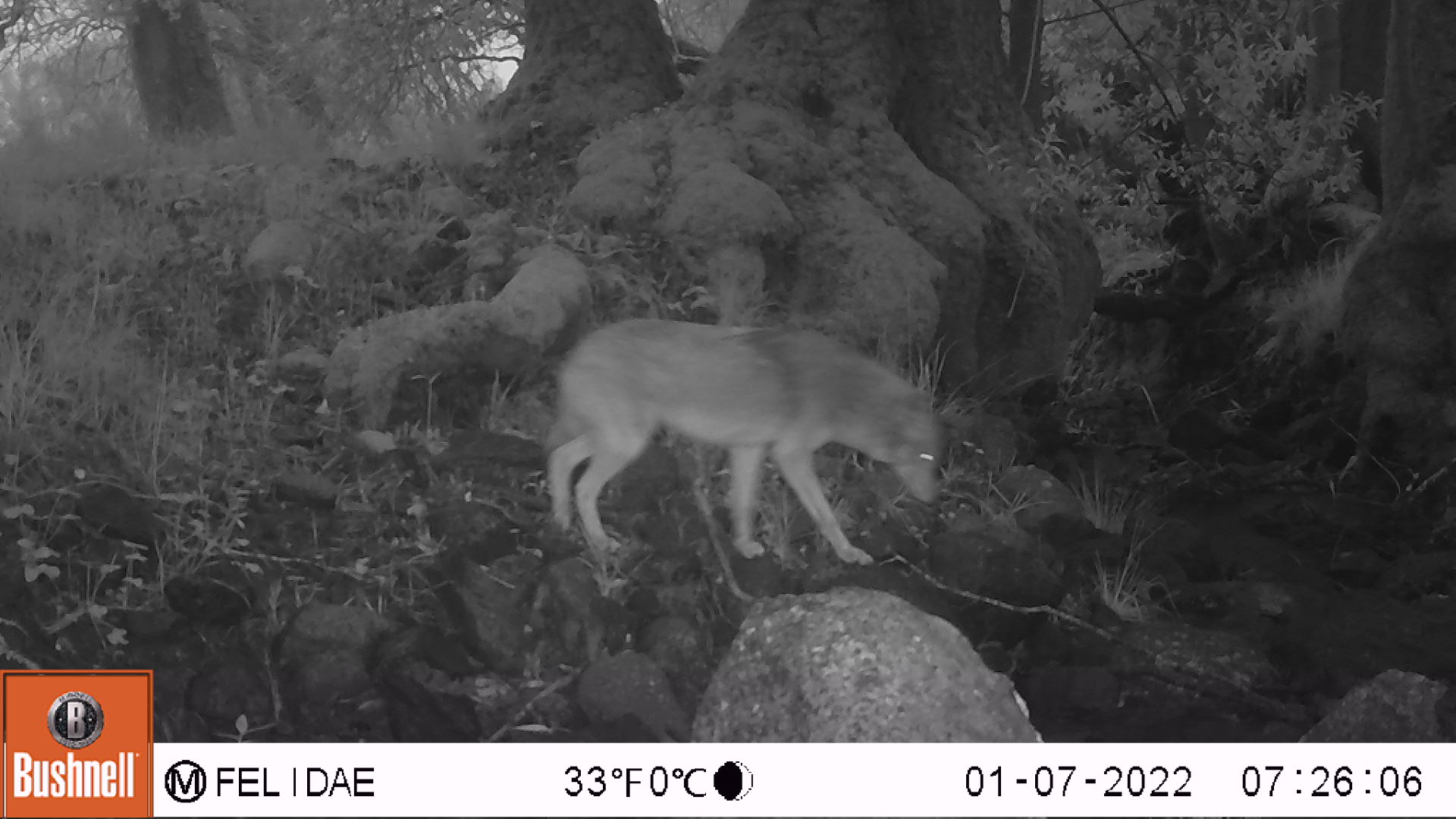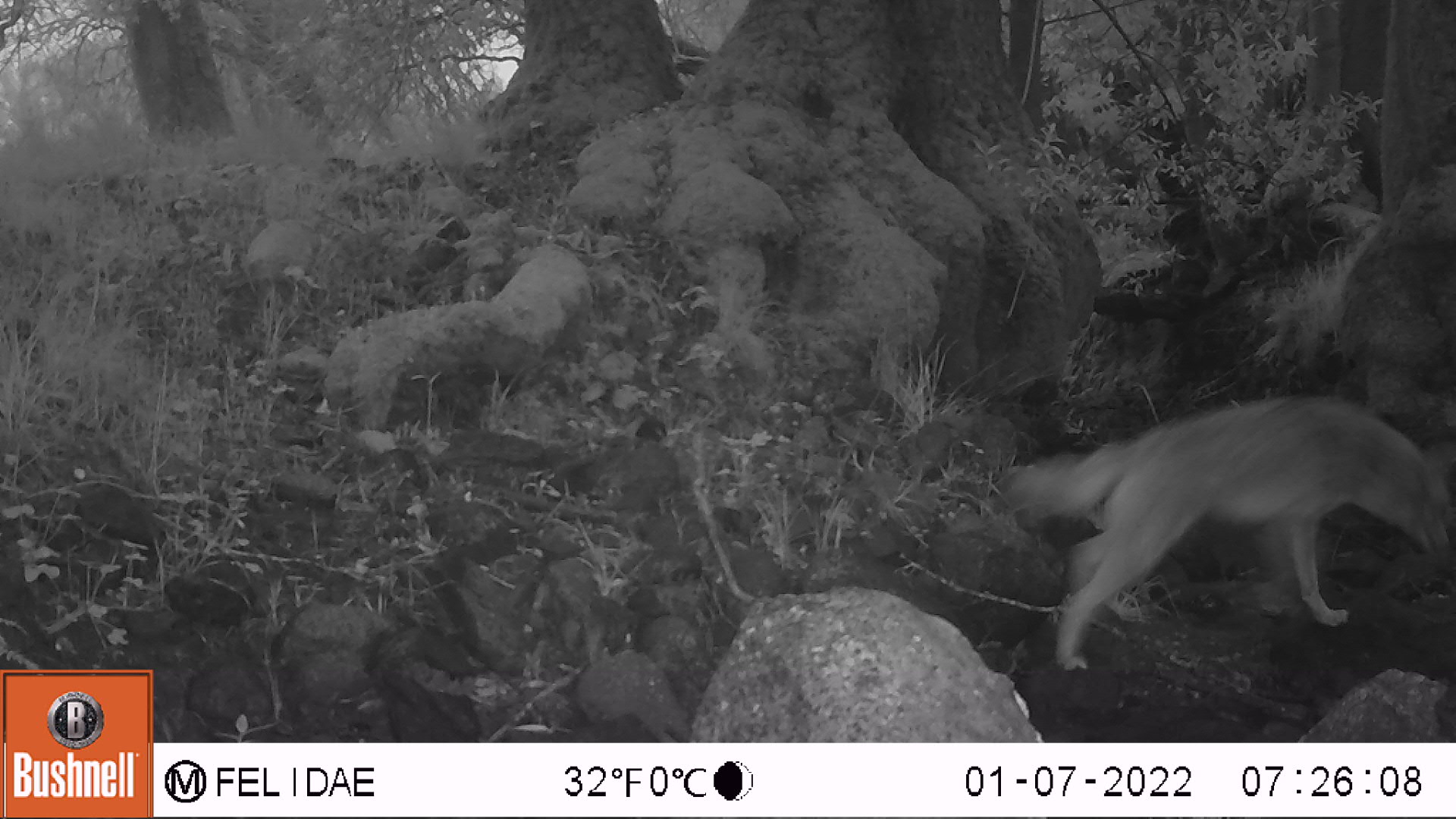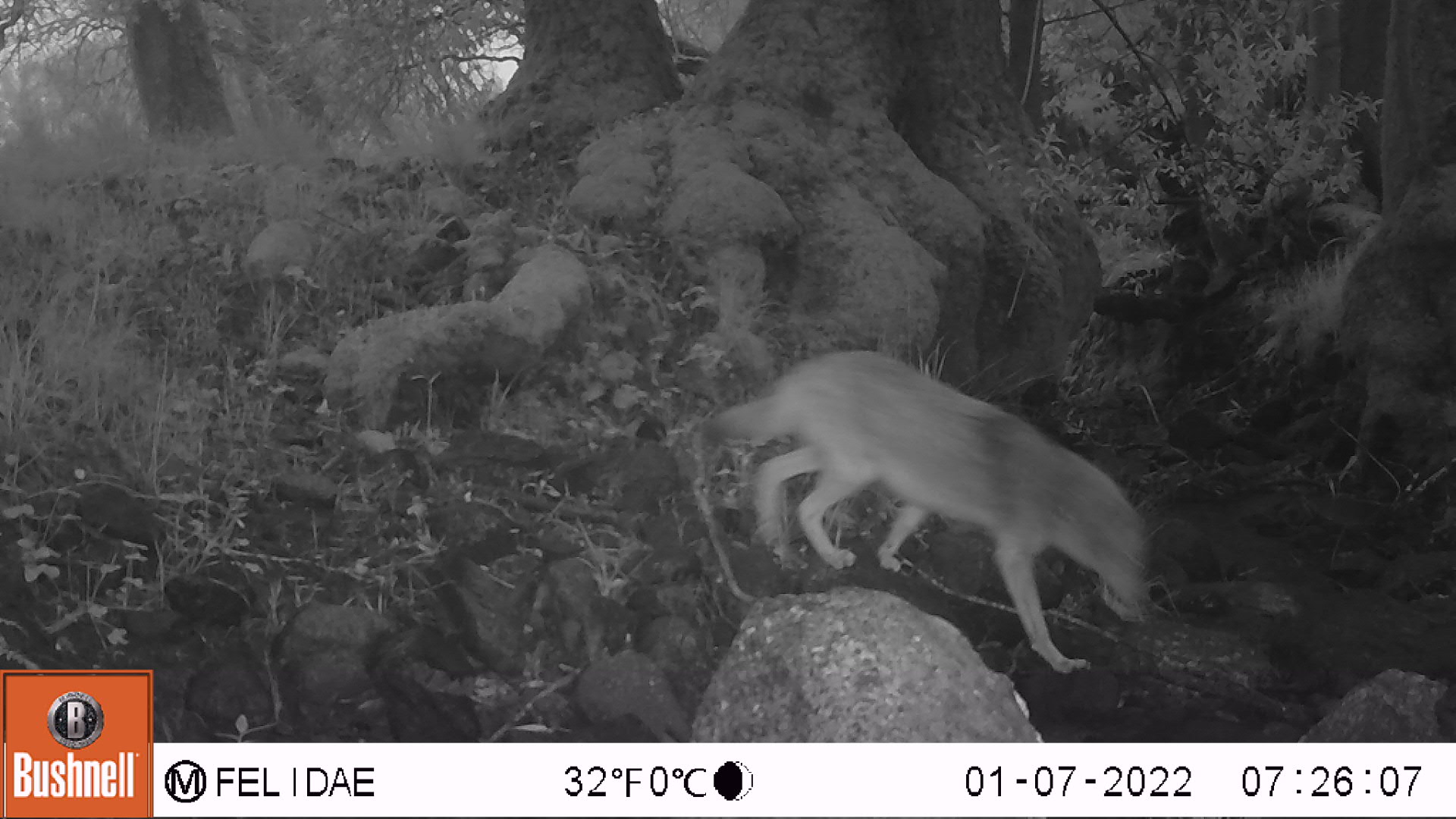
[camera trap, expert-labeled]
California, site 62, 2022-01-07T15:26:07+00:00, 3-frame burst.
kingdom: Animalia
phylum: Chordata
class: Mammalia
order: Carnivora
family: Canidae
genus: Canis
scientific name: Canis latrans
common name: coyote